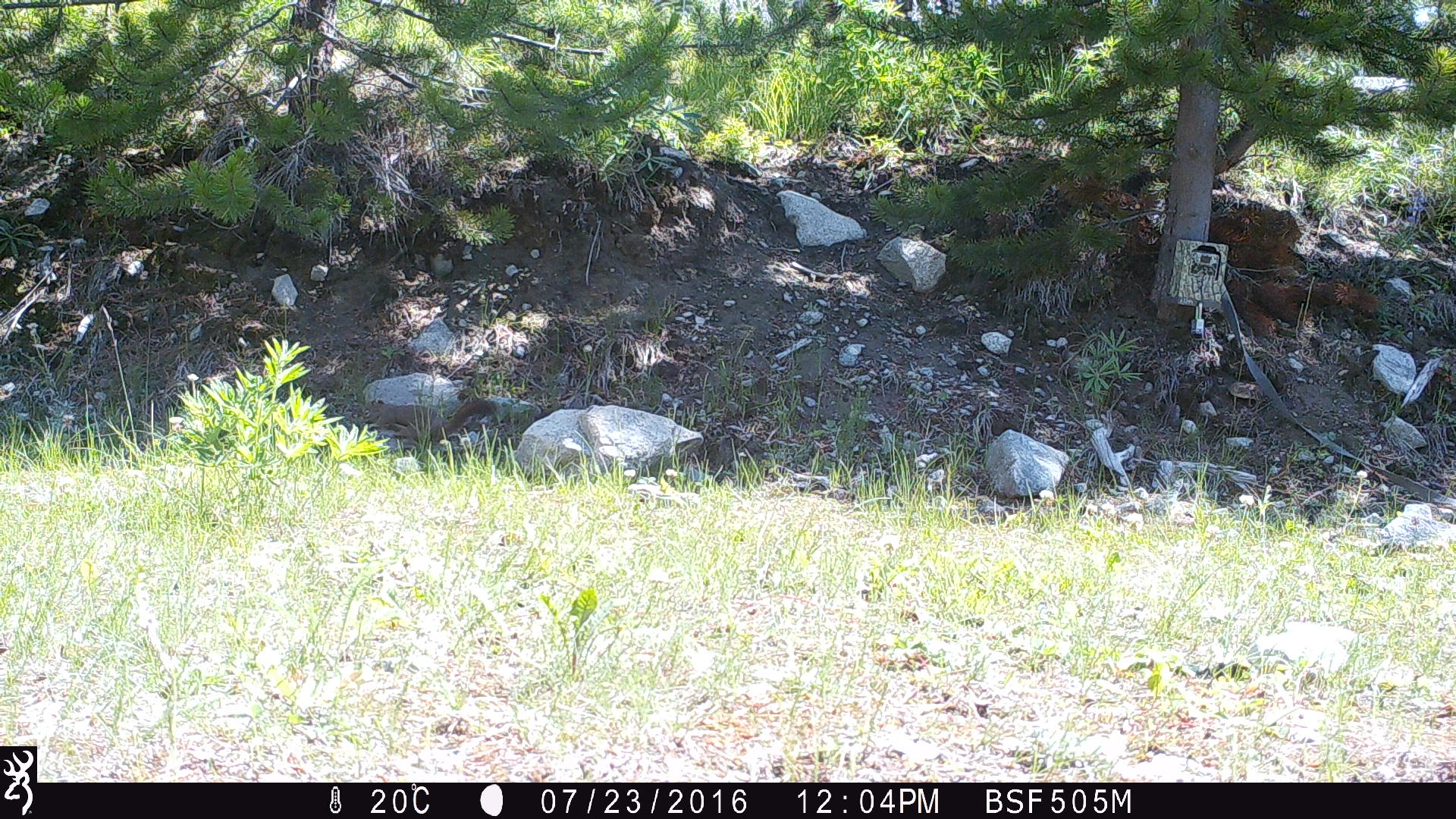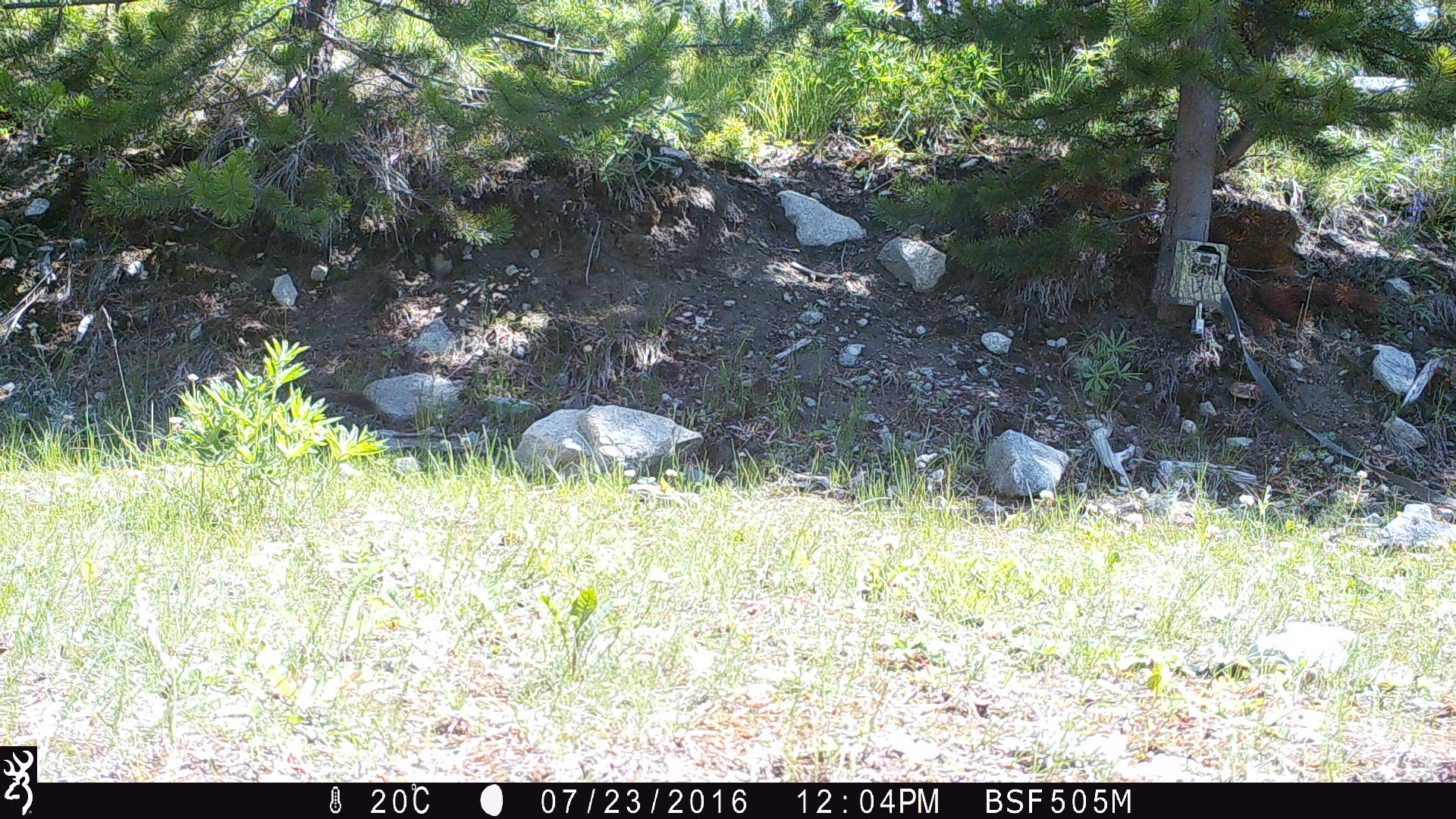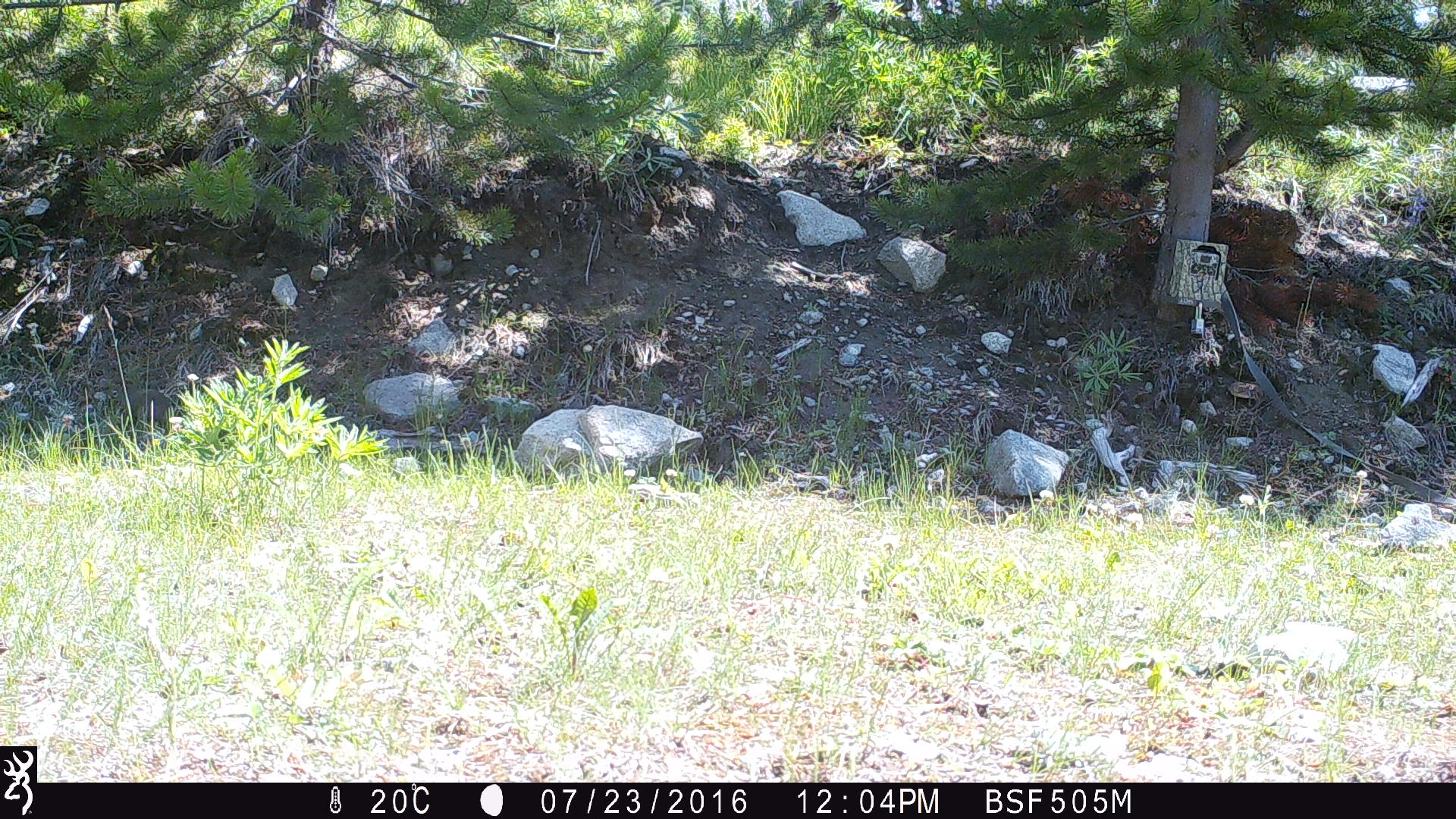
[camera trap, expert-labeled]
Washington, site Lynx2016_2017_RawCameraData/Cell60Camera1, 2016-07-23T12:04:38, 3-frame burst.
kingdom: Animalia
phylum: Chordata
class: Mammalia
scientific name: Mammalia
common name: small mammal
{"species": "small mammal (Mammalia)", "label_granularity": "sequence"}